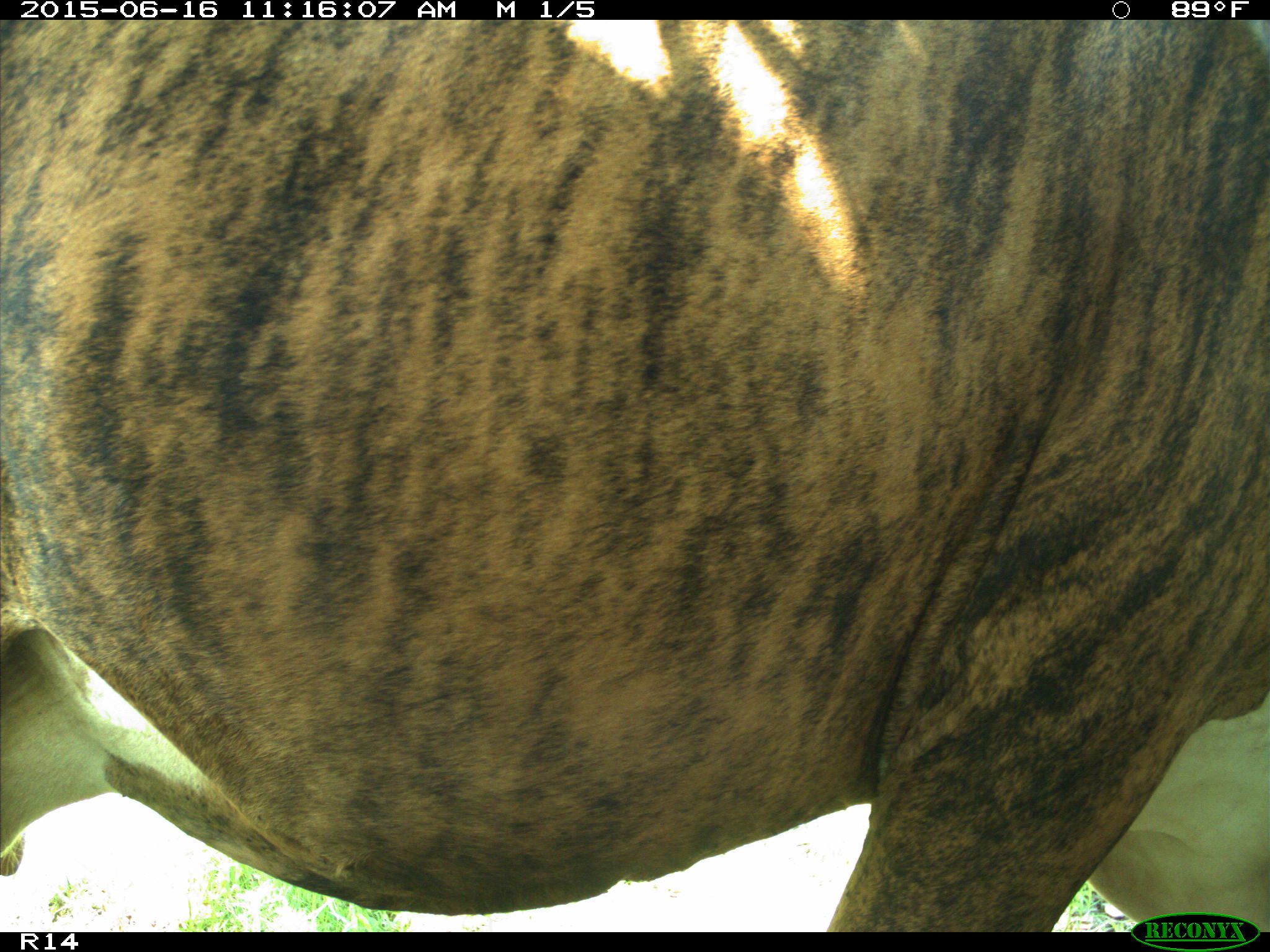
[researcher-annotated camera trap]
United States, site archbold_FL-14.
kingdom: Animalia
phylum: Chordata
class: Mammalia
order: Artiodactyla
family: Bovidae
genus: Bos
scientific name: Bos taurus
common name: domestic cow